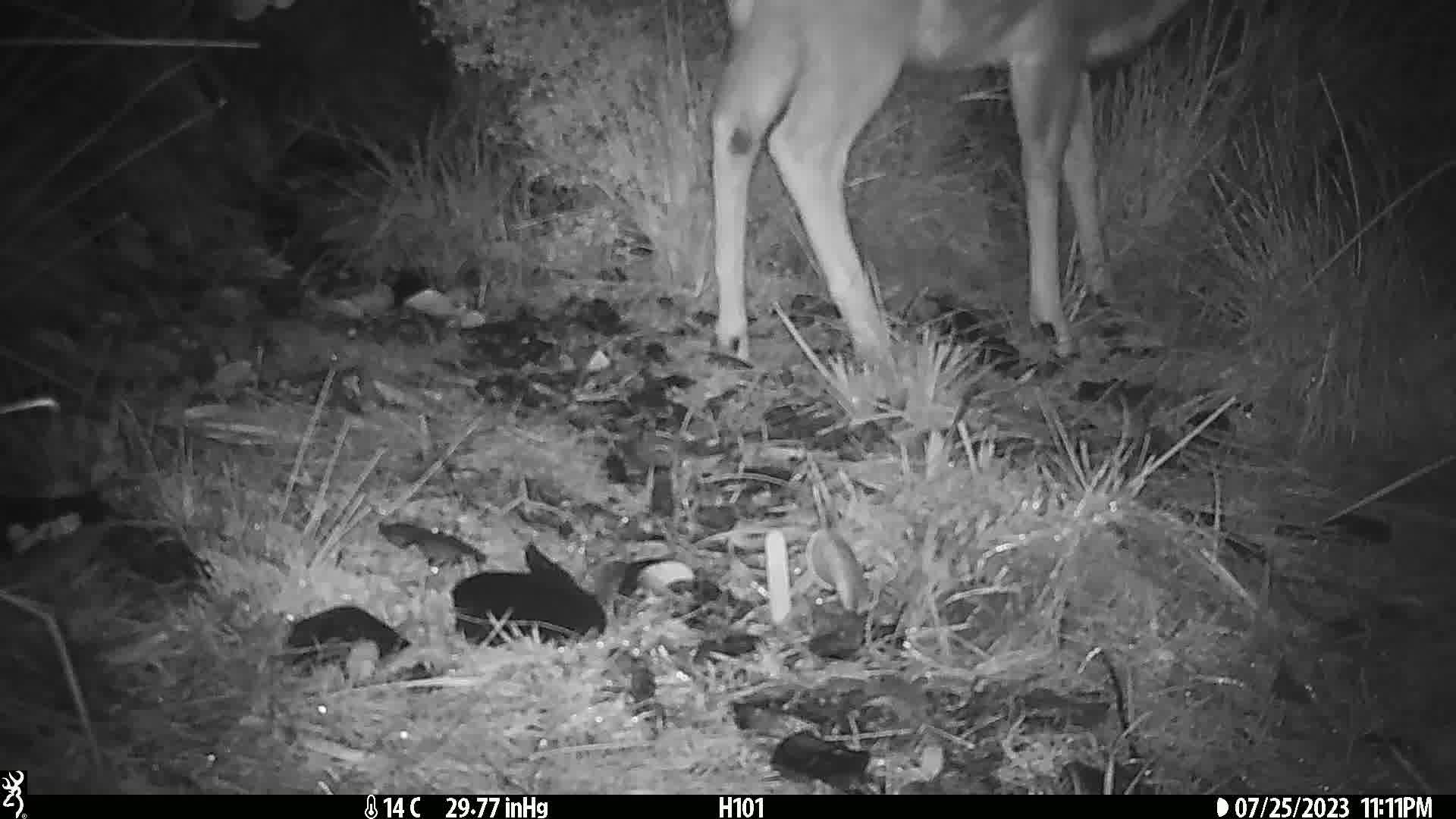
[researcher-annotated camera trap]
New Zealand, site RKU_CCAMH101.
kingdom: Animalia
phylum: Chordata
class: Mammalia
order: Artiodactyla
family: Cervidae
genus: Odocoileus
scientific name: Odocoileus virginianus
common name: white-tailed deer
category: white tailed deer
White tailed deer (white-tailed deer) (Odocoileus virginianus).